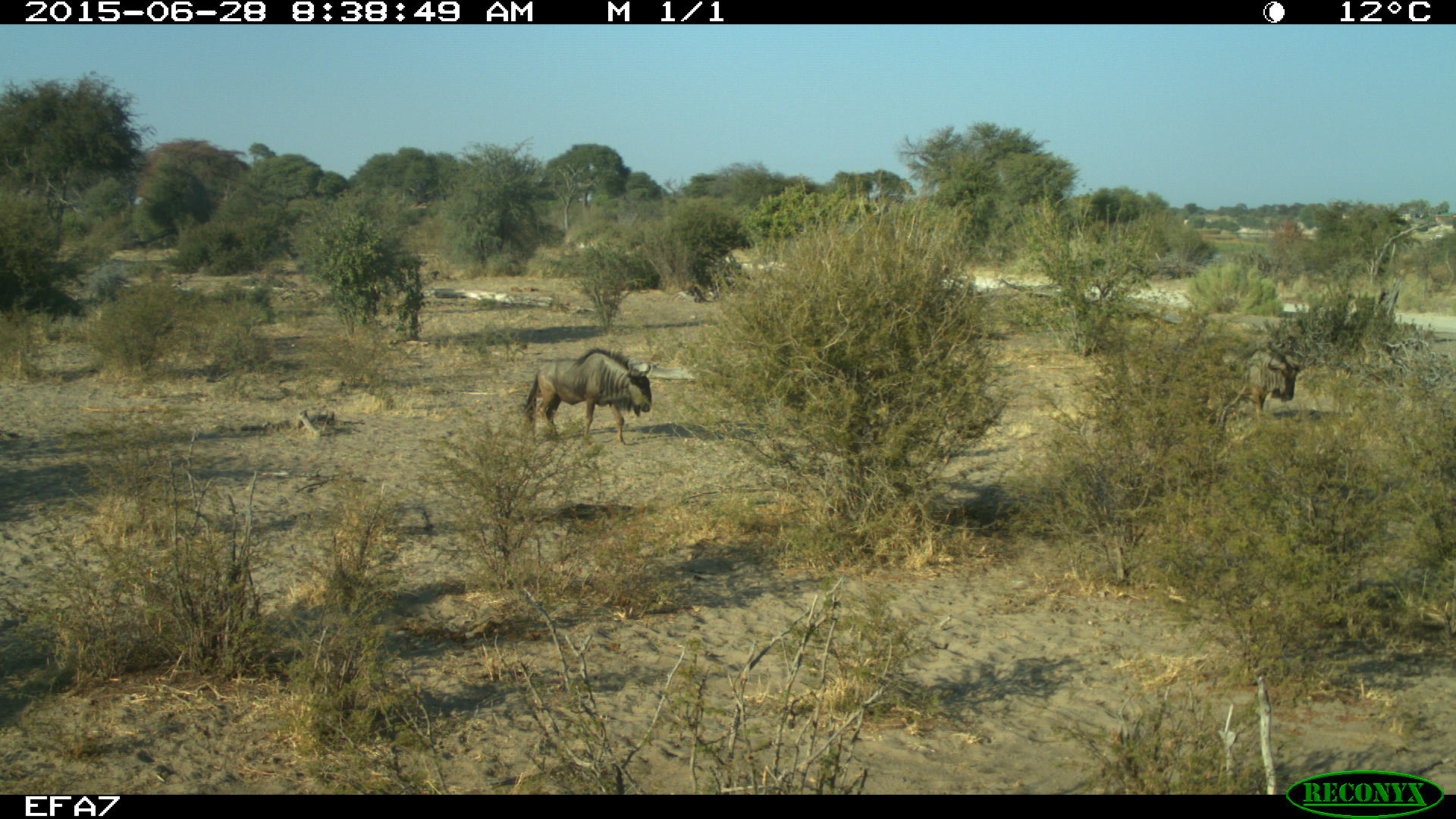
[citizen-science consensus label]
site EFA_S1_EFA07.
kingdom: Animalia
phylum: Chordata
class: Mammalia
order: Artiodactyla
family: Bovidae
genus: Connochaetes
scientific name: Connochaetes taurinus taurinus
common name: blue wildebeest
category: wildebeestblue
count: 2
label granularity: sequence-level